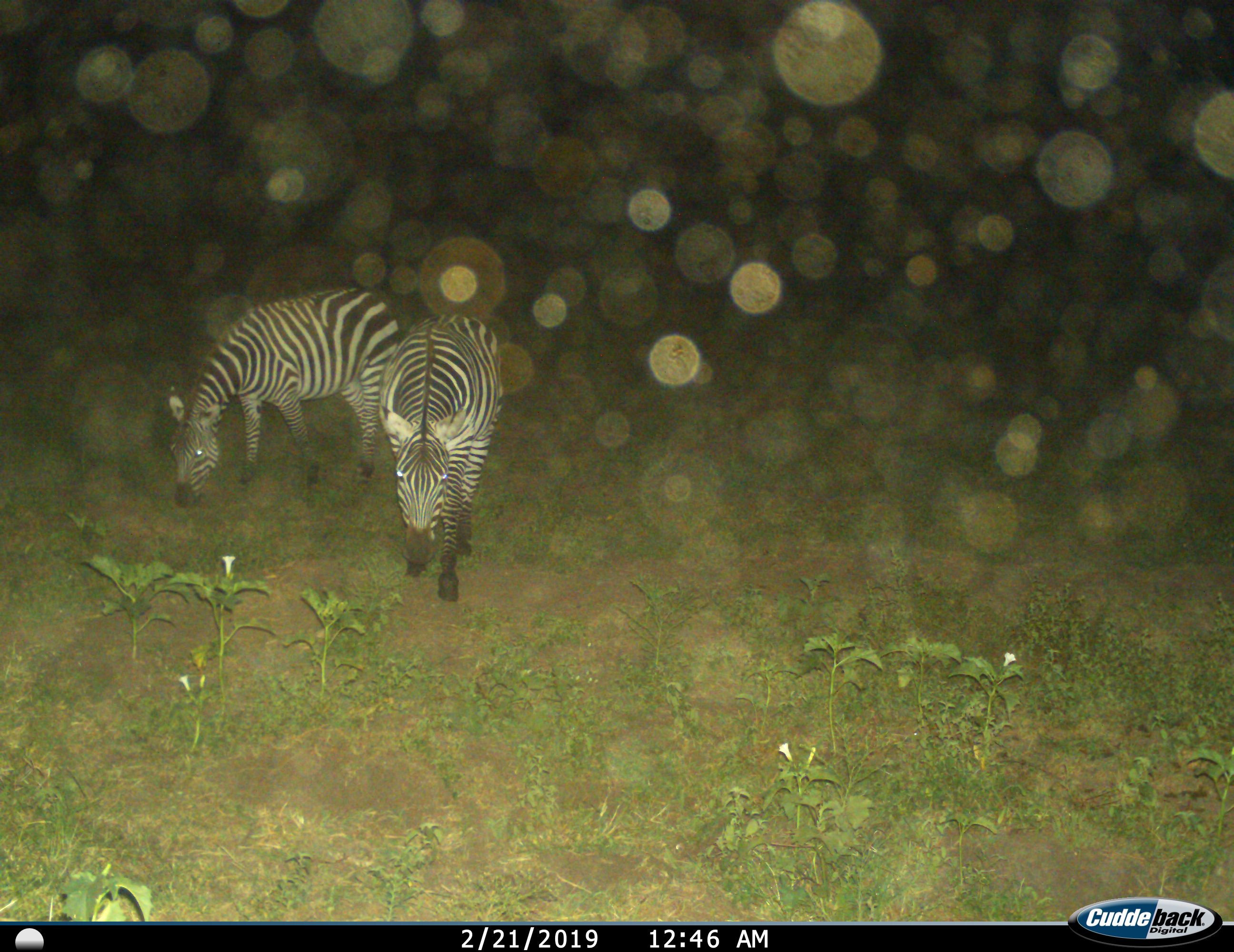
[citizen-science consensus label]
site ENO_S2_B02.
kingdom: Animalia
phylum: Chordata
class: Mammalia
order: Perissodactyla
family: Equidae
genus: Equus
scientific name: Equus quagga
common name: plains zebra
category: zebraplains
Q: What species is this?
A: Zebraplains (plains zebra) (Equus quagga).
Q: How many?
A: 2.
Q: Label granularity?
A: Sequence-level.